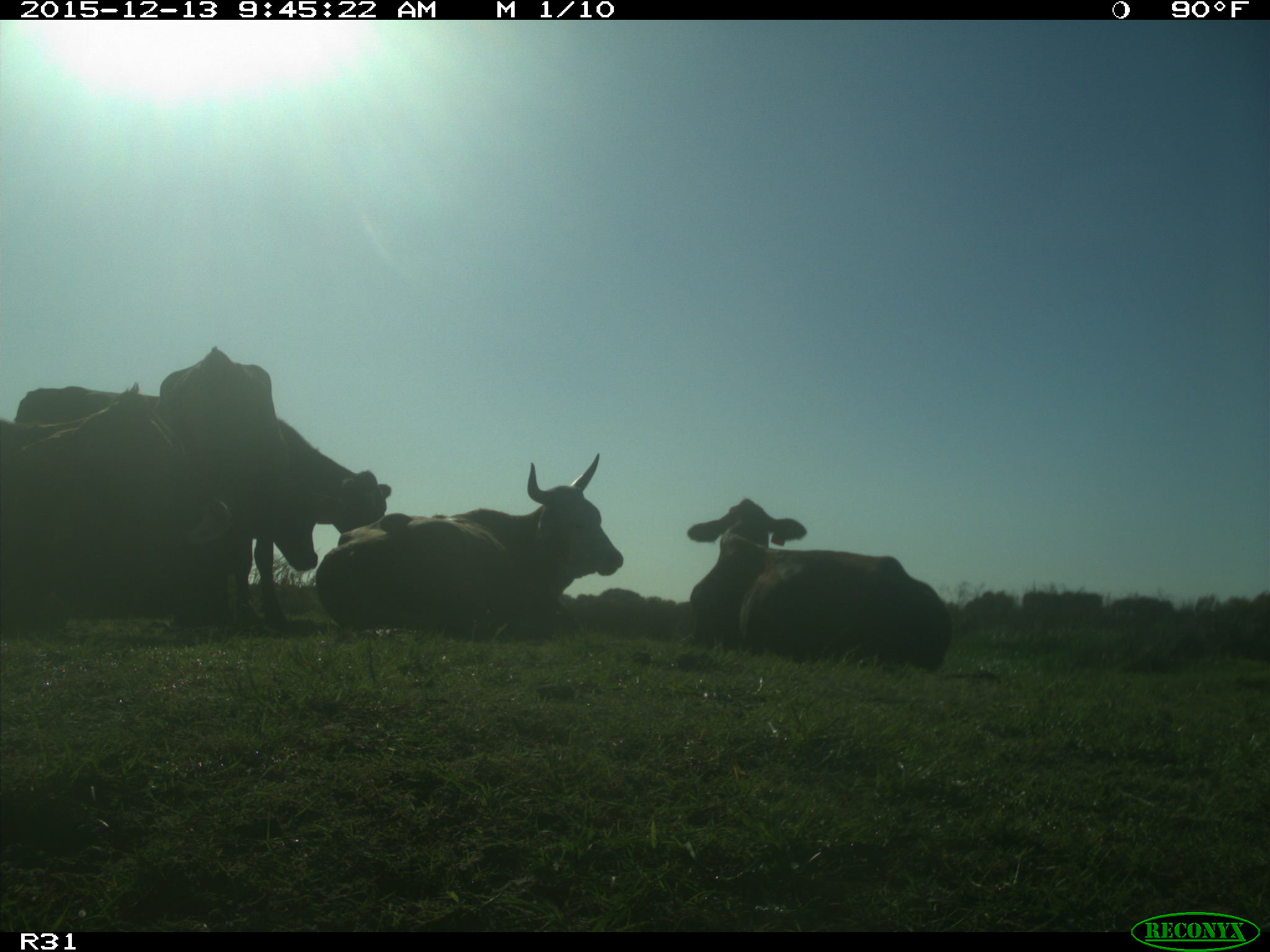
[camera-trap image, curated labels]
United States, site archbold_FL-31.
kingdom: Animalia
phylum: Chordata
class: Mammalia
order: Artiodactyla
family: Bovidae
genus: Bos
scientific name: Bos taurus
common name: domestic cow